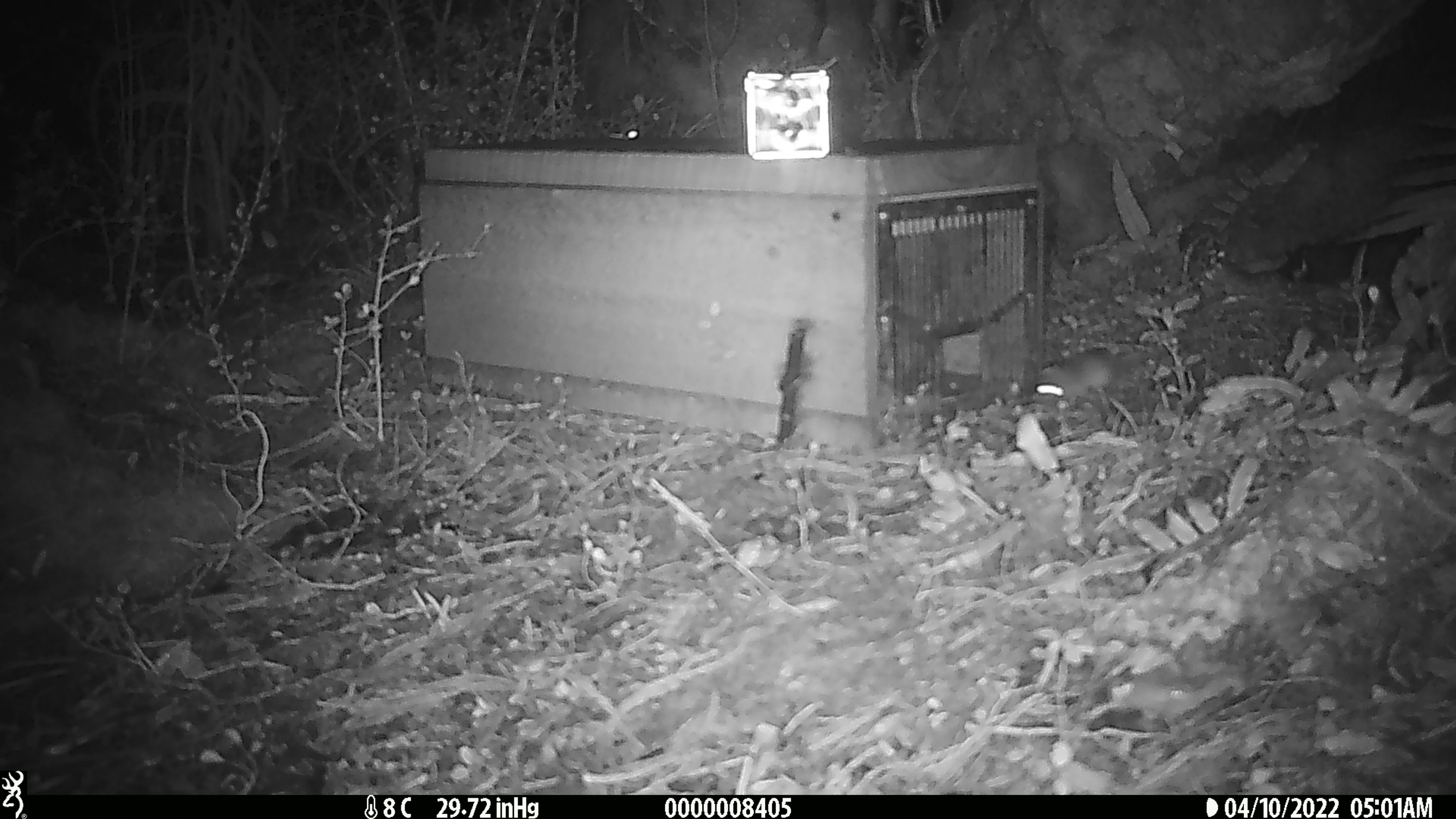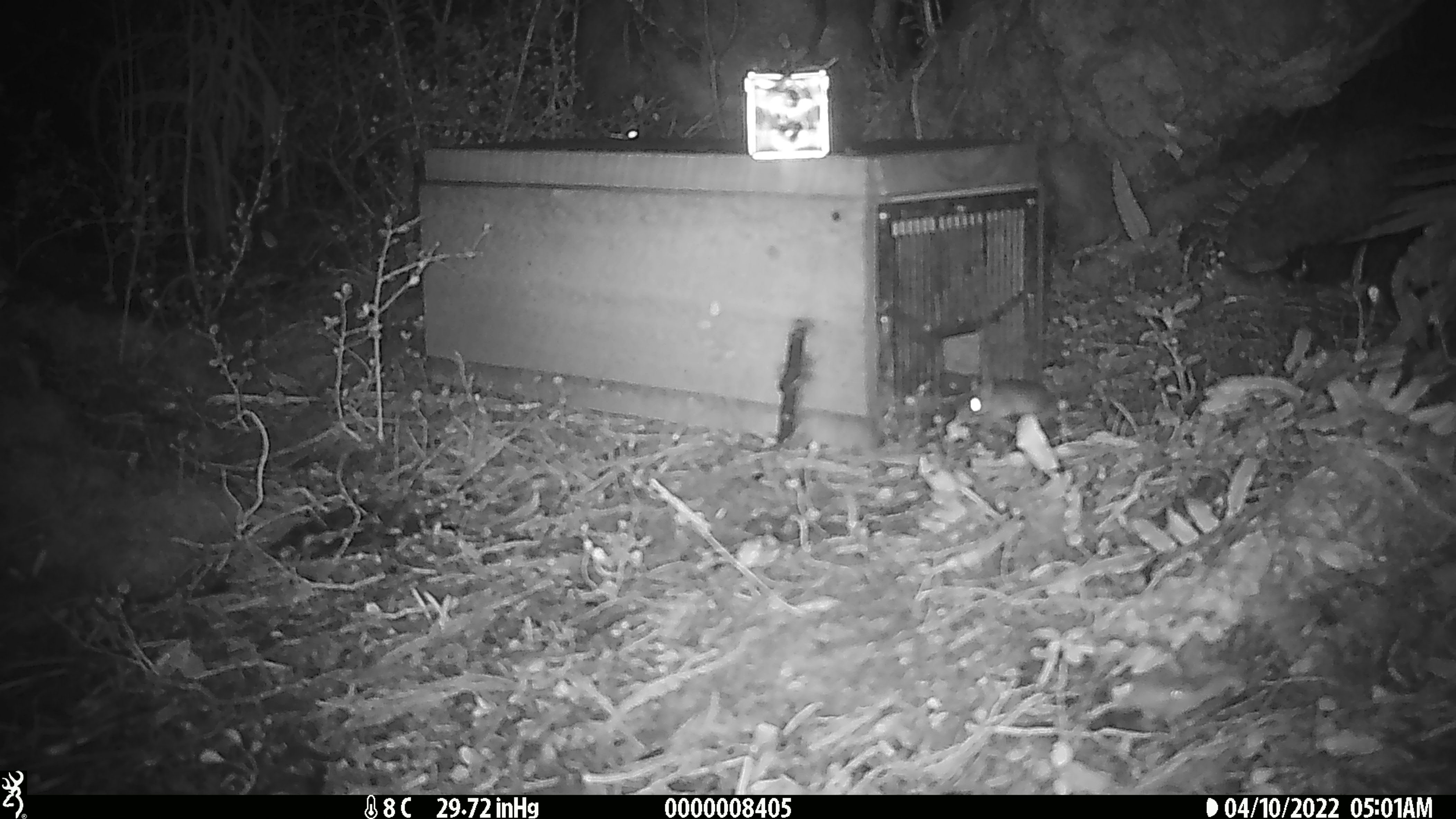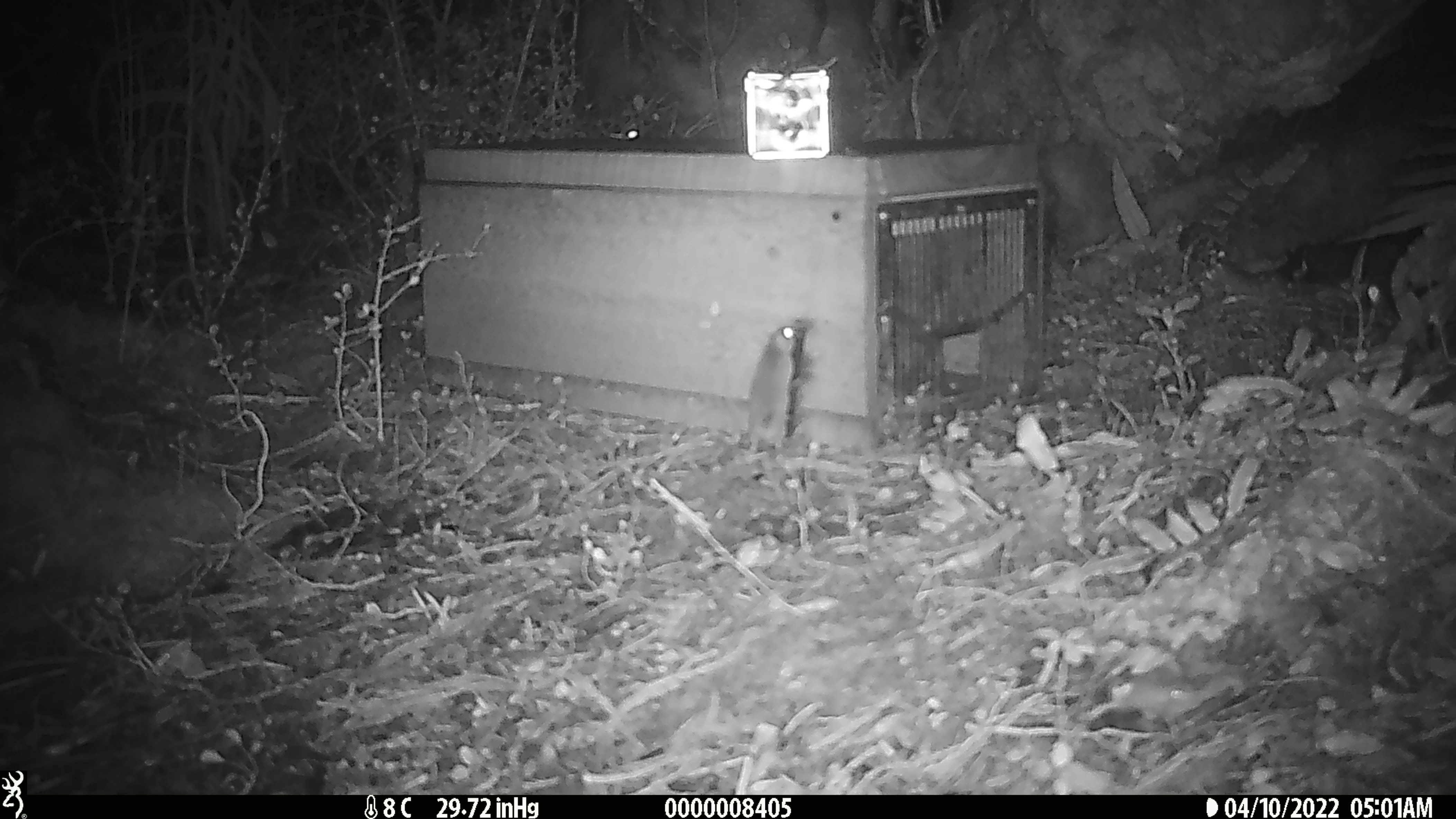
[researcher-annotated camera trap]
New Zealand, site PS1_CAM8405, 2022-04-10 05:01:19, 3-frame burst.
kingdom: Animalia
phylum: Chordata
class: Mammalia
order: Rodentia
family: Muridae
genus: Mus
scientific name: Mus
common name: mouse